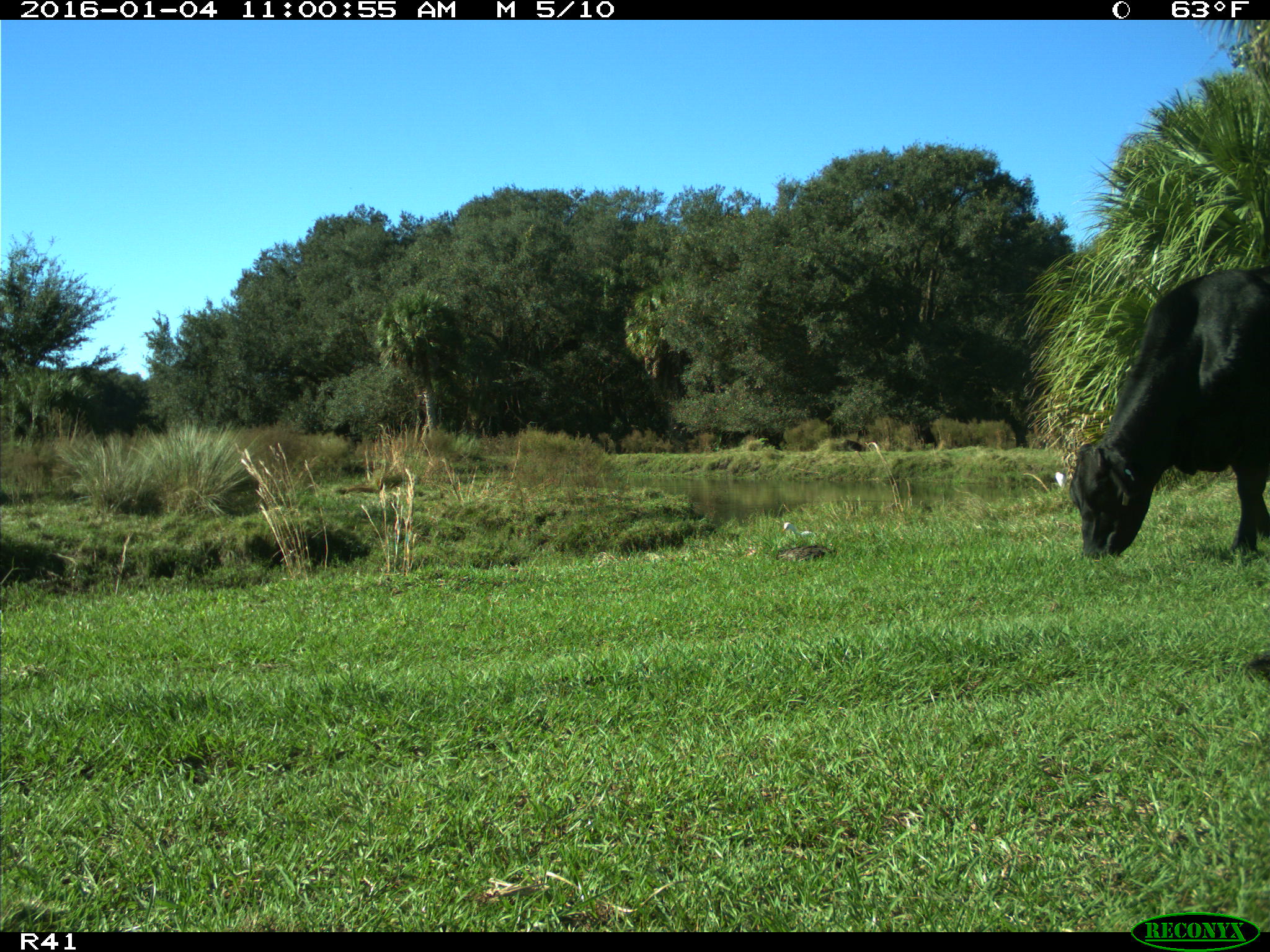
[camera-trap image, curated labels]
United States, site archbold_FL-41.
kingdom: Animalia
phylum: Chordata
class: Mammalia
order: Artiodactyla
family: Bovidae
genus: Bos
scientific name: Bos taurus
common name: domestic cow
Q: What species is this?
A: Bos taurus (domestic cow).